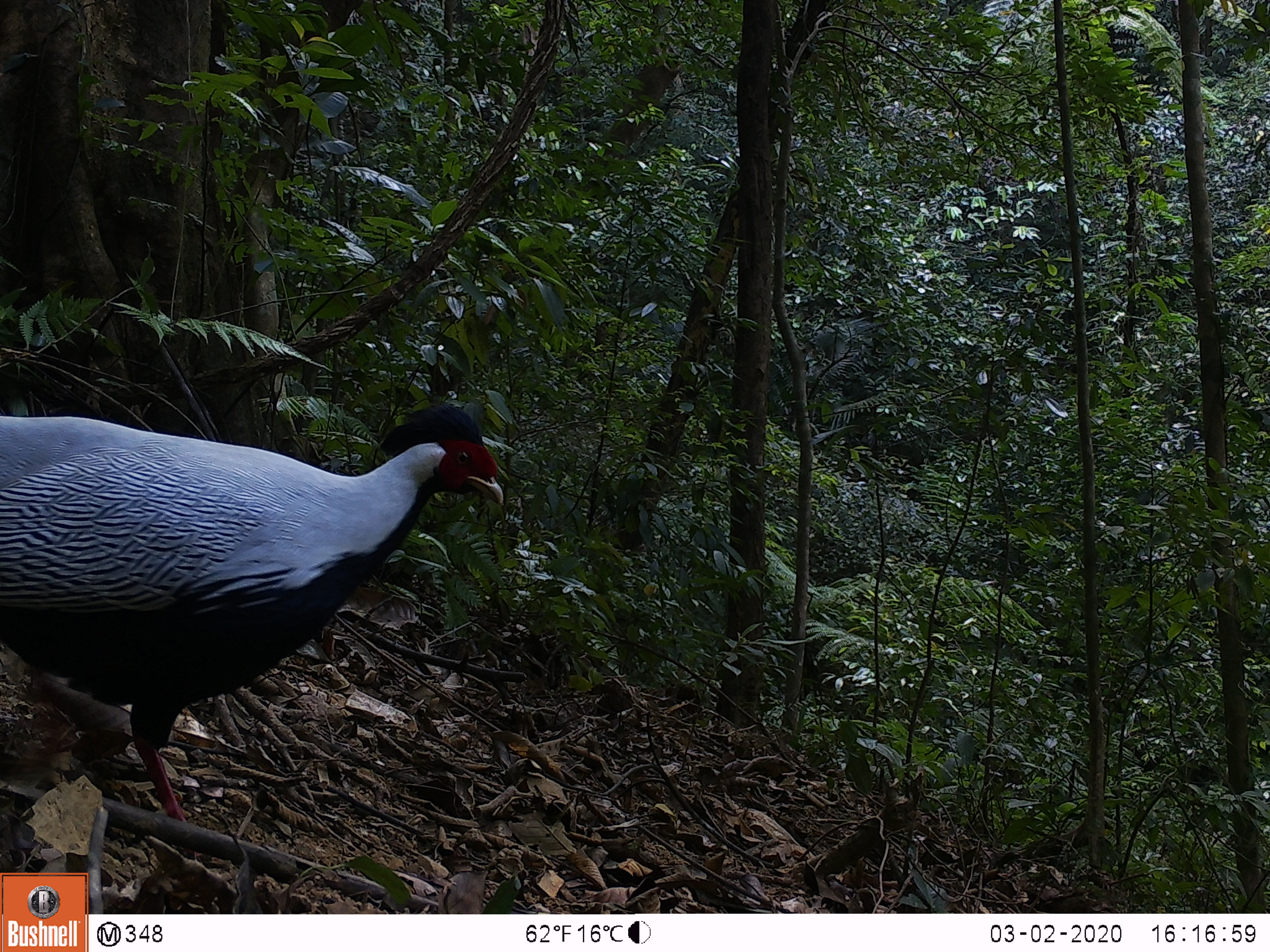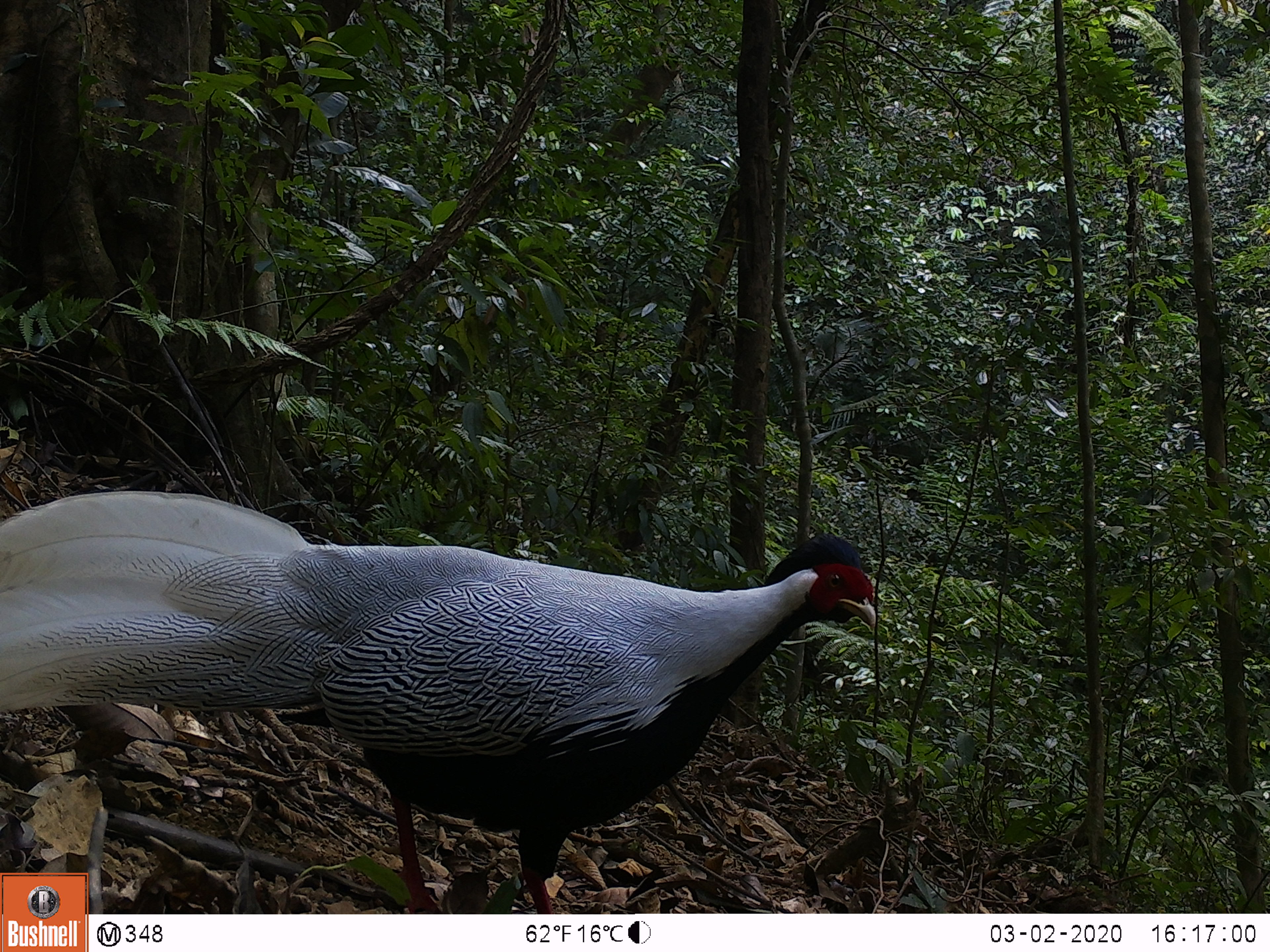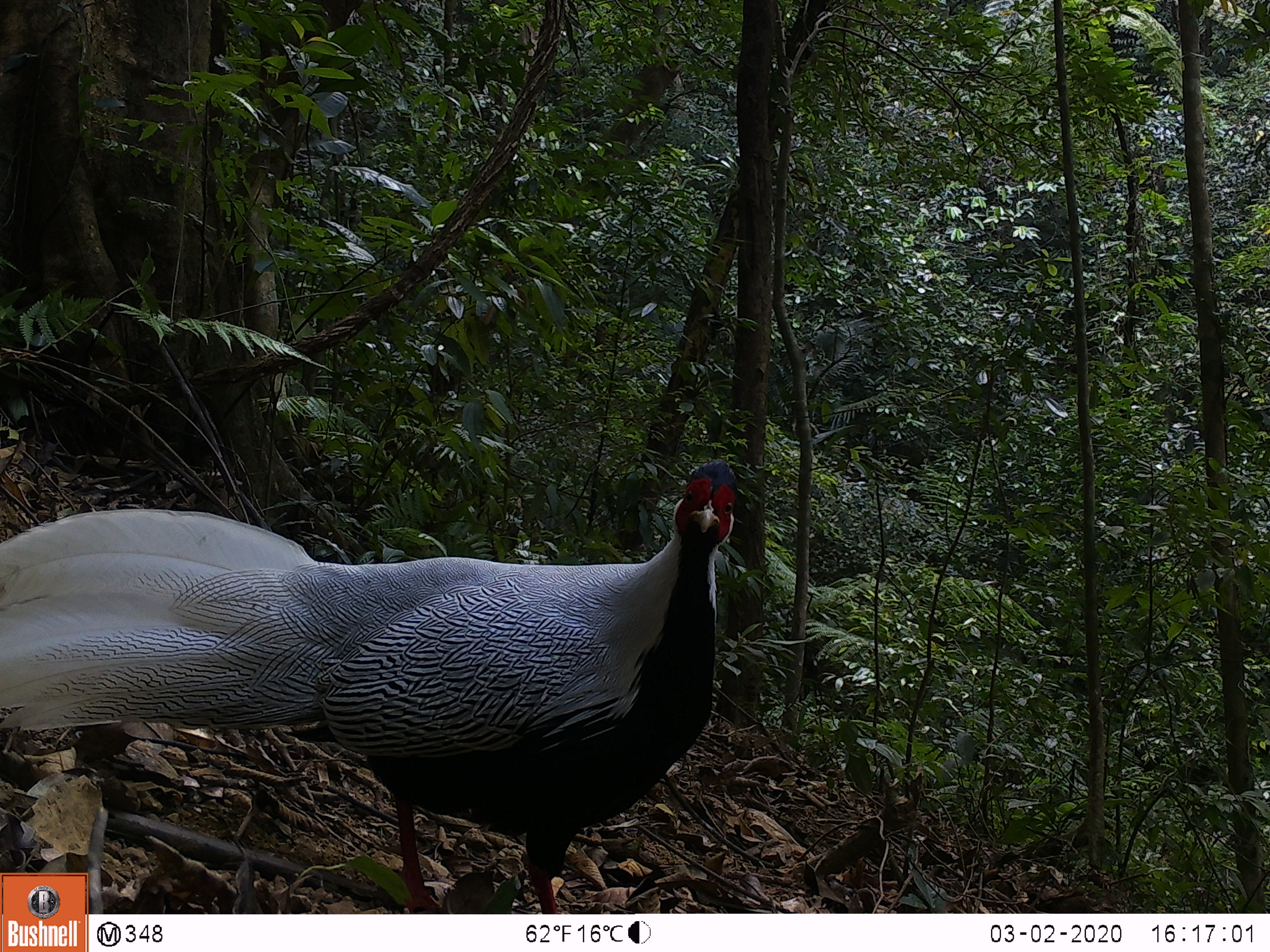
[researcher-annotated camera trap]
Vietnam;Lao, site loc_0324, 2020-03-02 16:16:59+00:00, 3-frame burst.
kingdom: Animalia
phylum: Chordata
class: Aves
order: Galliformes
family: Phasianidae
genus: Lophura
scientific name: Lophura nycthemera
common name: silver pheasant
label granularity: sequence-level